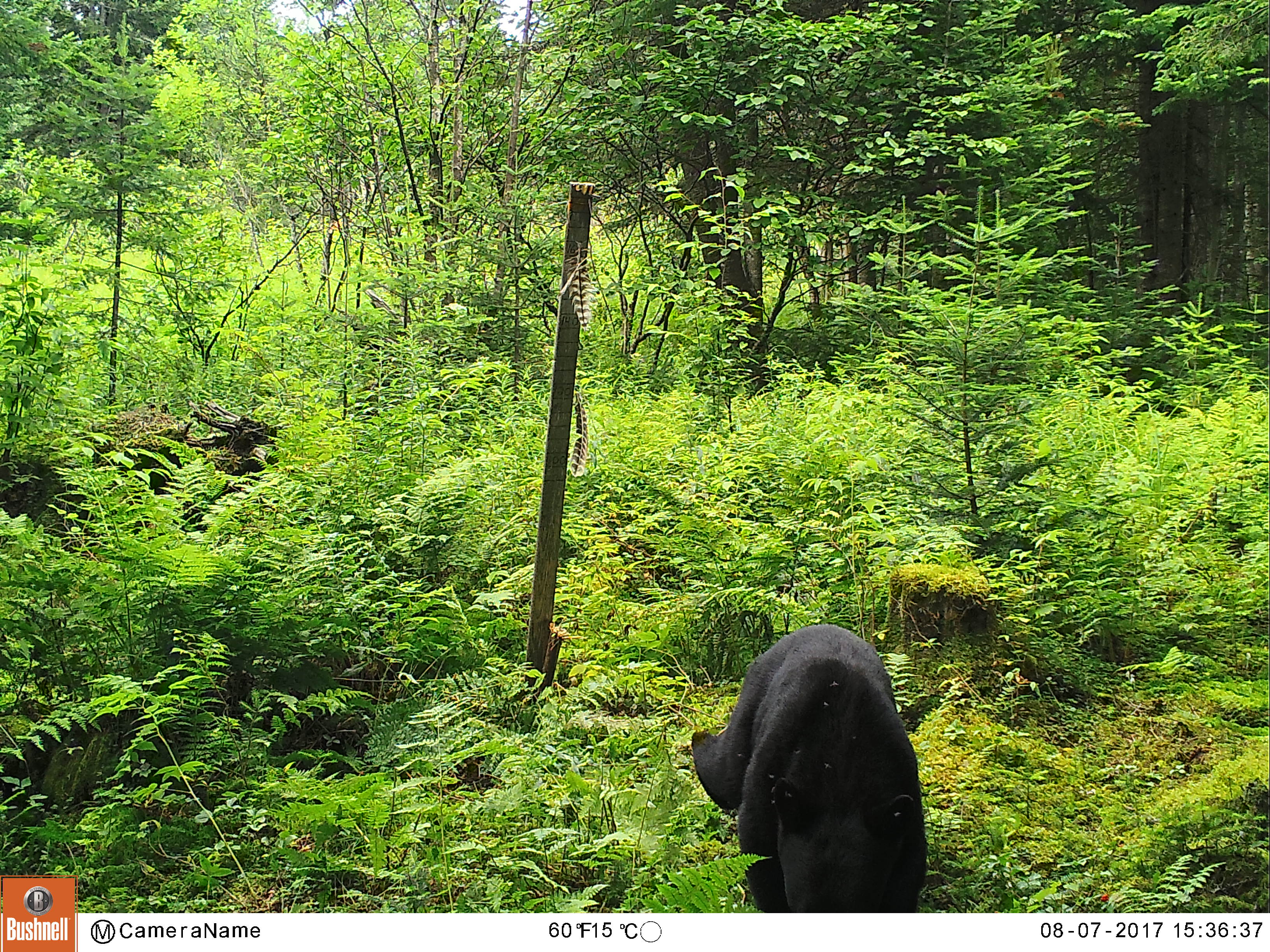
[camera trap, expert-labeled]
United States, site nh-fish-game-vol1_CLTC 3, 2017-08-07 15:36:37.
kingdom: Animalia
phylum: Chordata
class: Mammalia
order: Carnivora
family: Ursidae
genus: Ursus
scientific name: Ursus americanus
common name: black bear